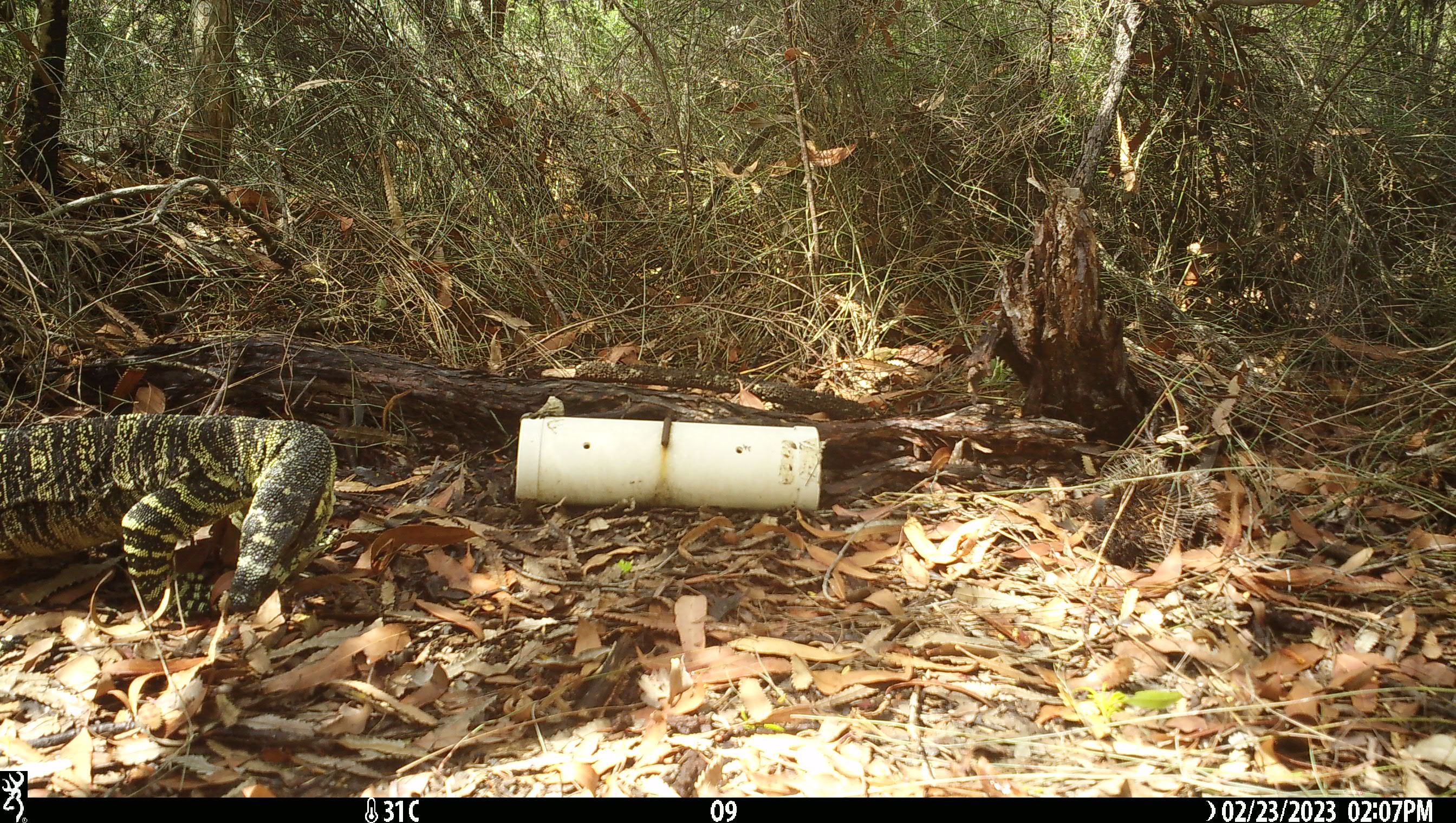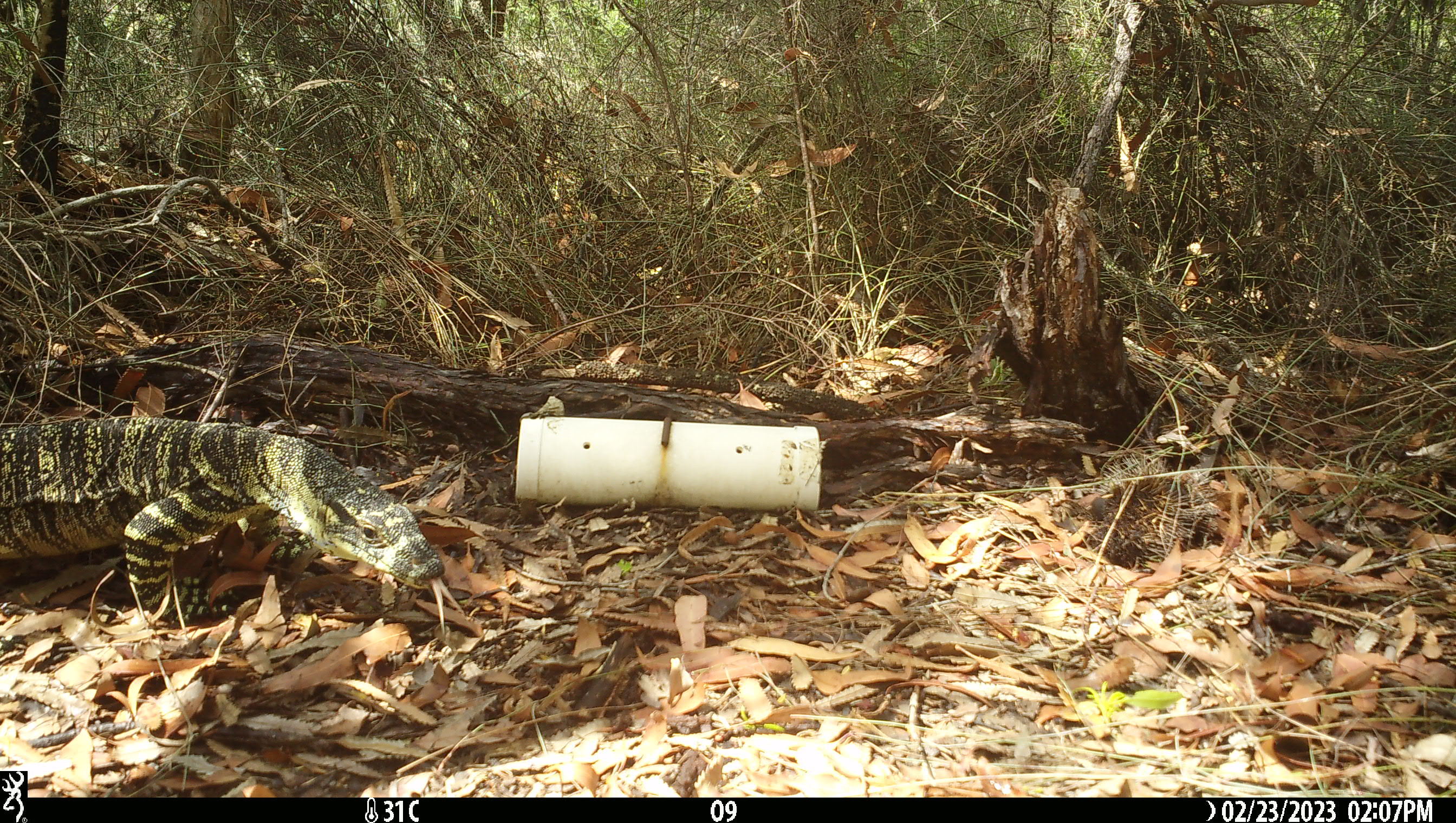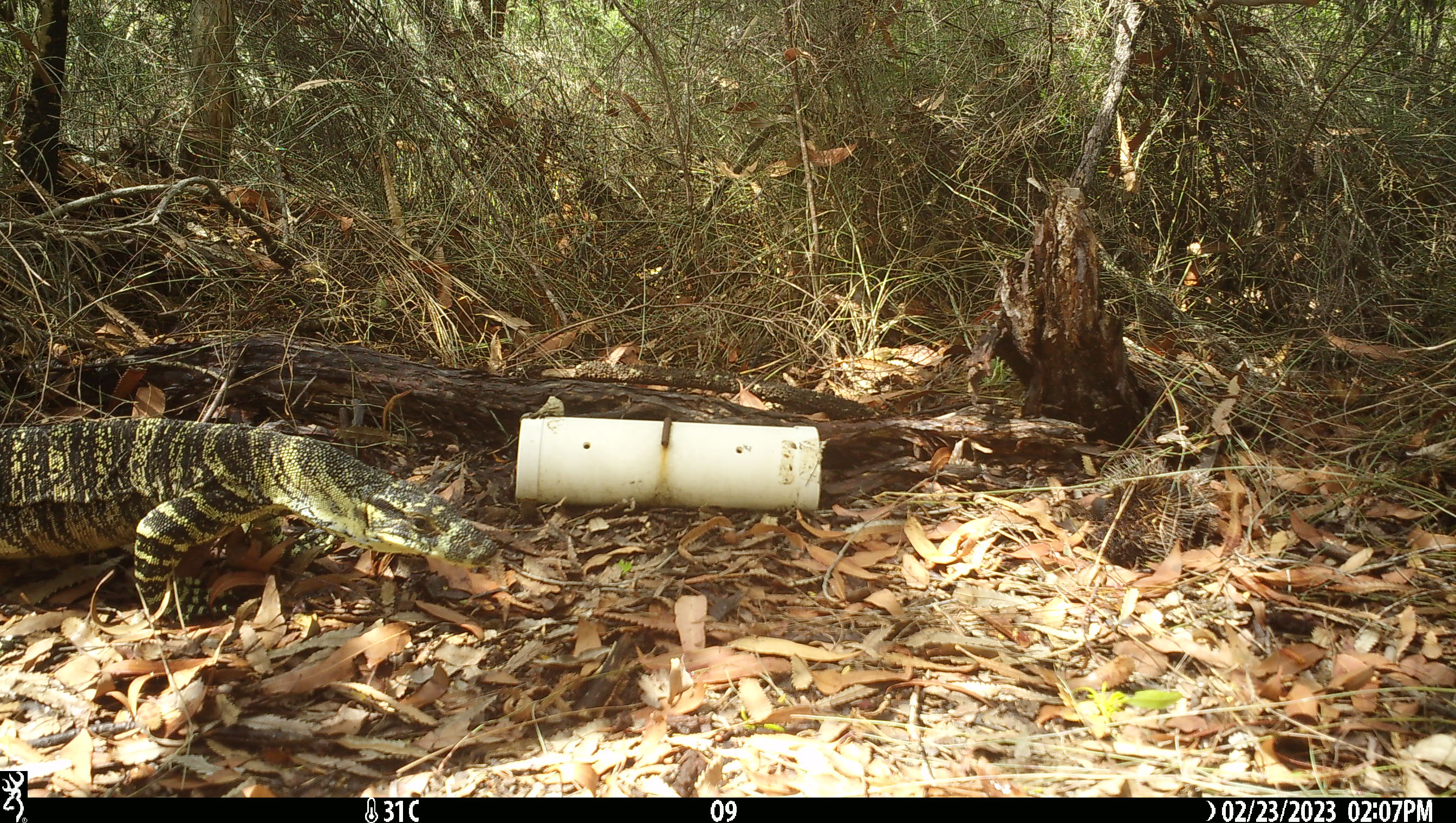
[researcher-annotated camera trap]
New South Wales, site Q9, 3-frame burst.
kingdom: Animalia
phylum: Chordata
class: Reptilia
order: Squamata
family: Varanidae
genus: Varanus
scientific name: Varanus varius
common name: lace monitor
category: goanna